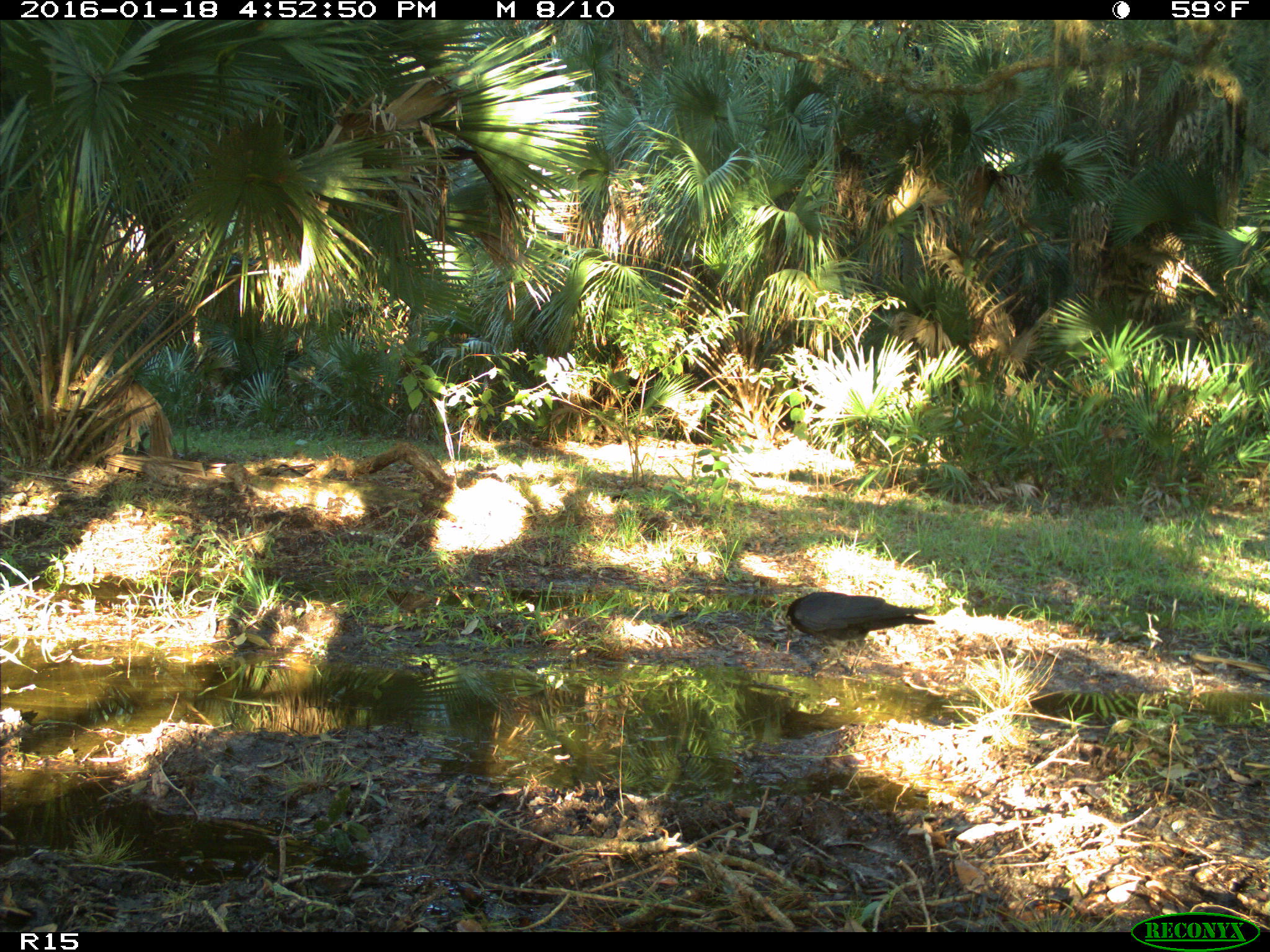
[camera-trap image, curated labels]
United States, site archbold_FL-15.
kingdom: Animalia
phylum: Chordata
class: Aves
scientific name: Aves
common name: birds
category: unidentified bird